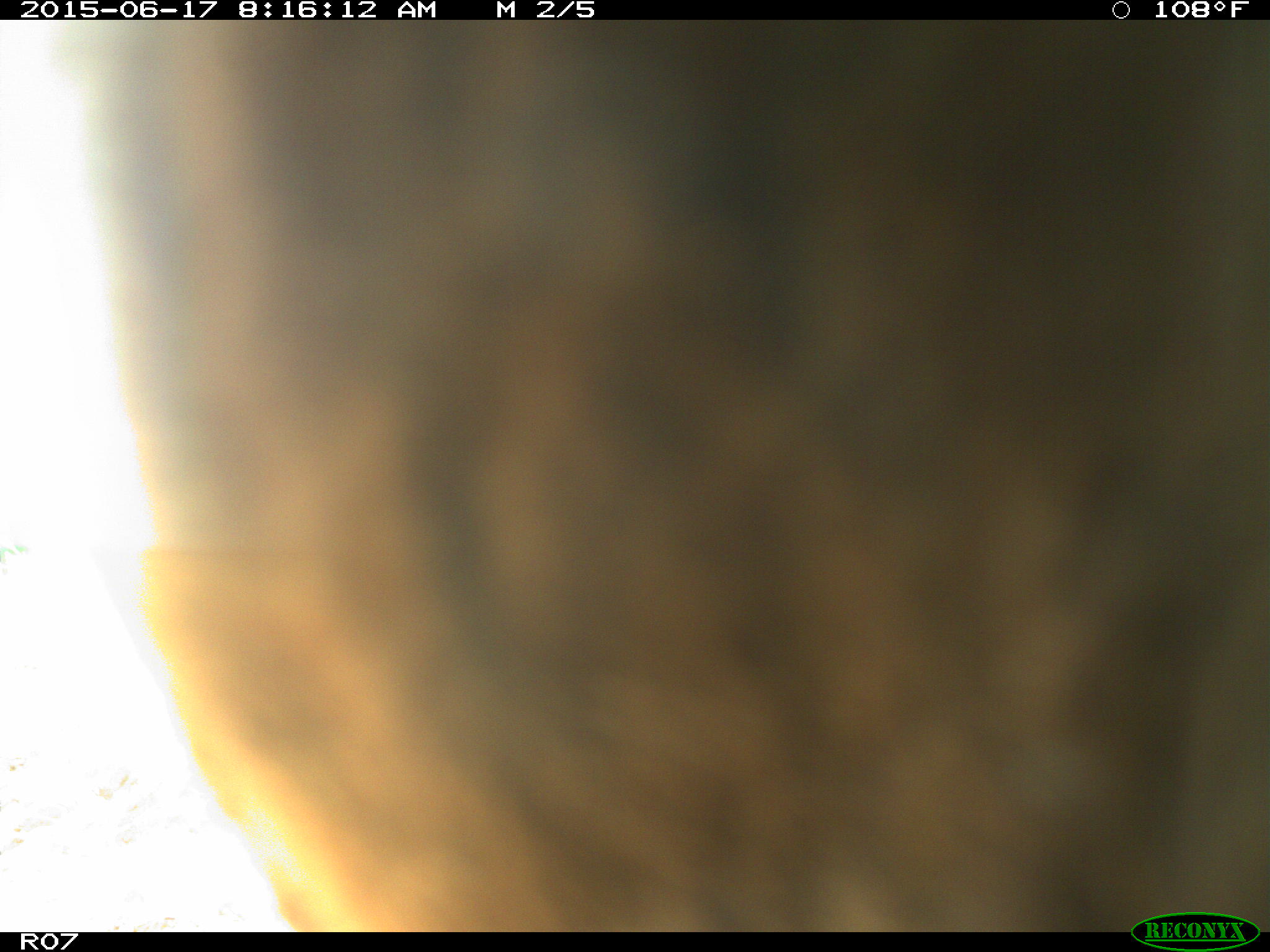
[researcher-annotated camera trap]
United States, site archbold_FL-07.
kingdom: Animalia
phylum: Chordata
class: Mammalia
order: Artiodactyla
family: Bovidae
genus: Bos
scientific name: Bos taurus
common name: domestic cow